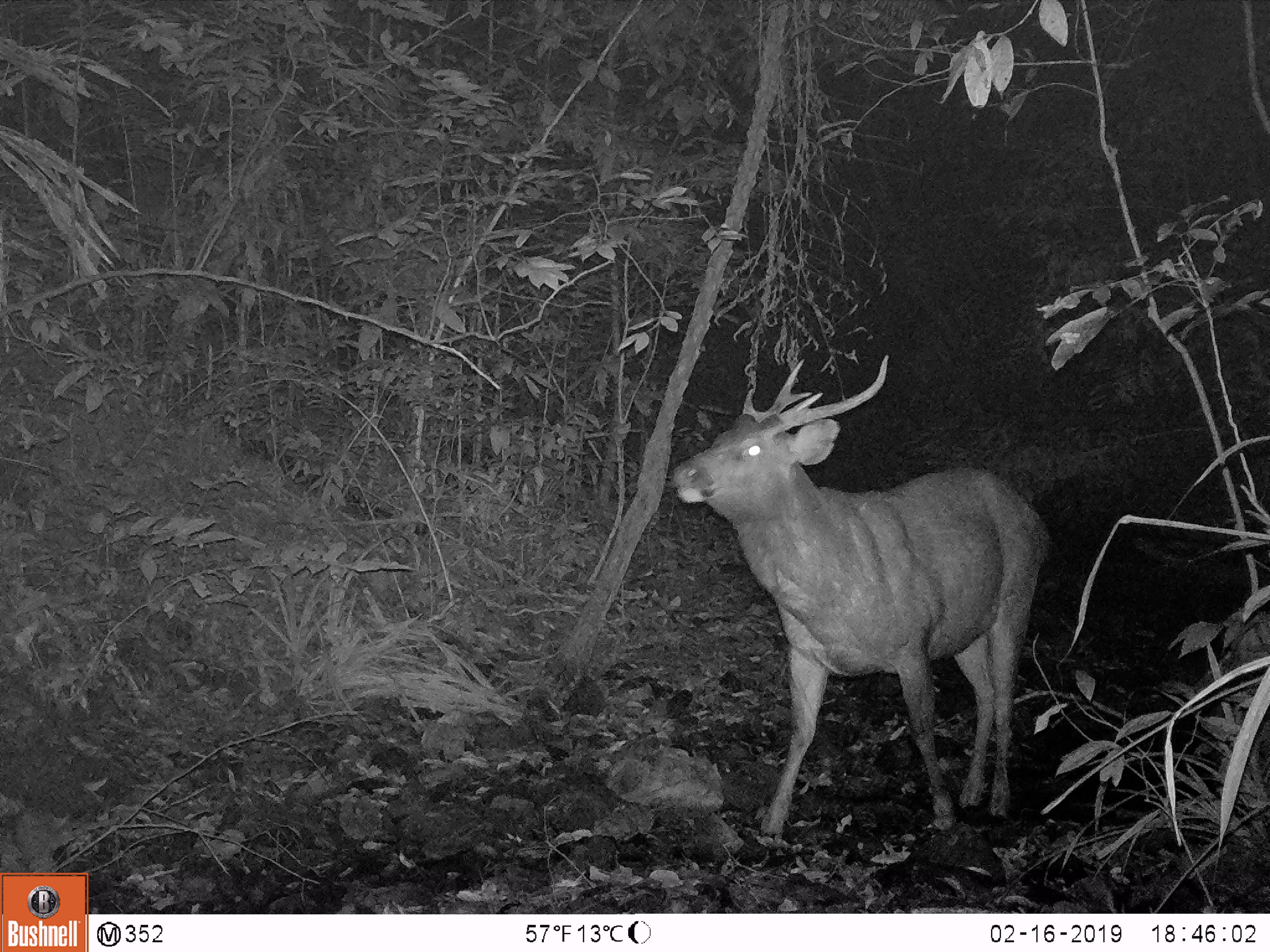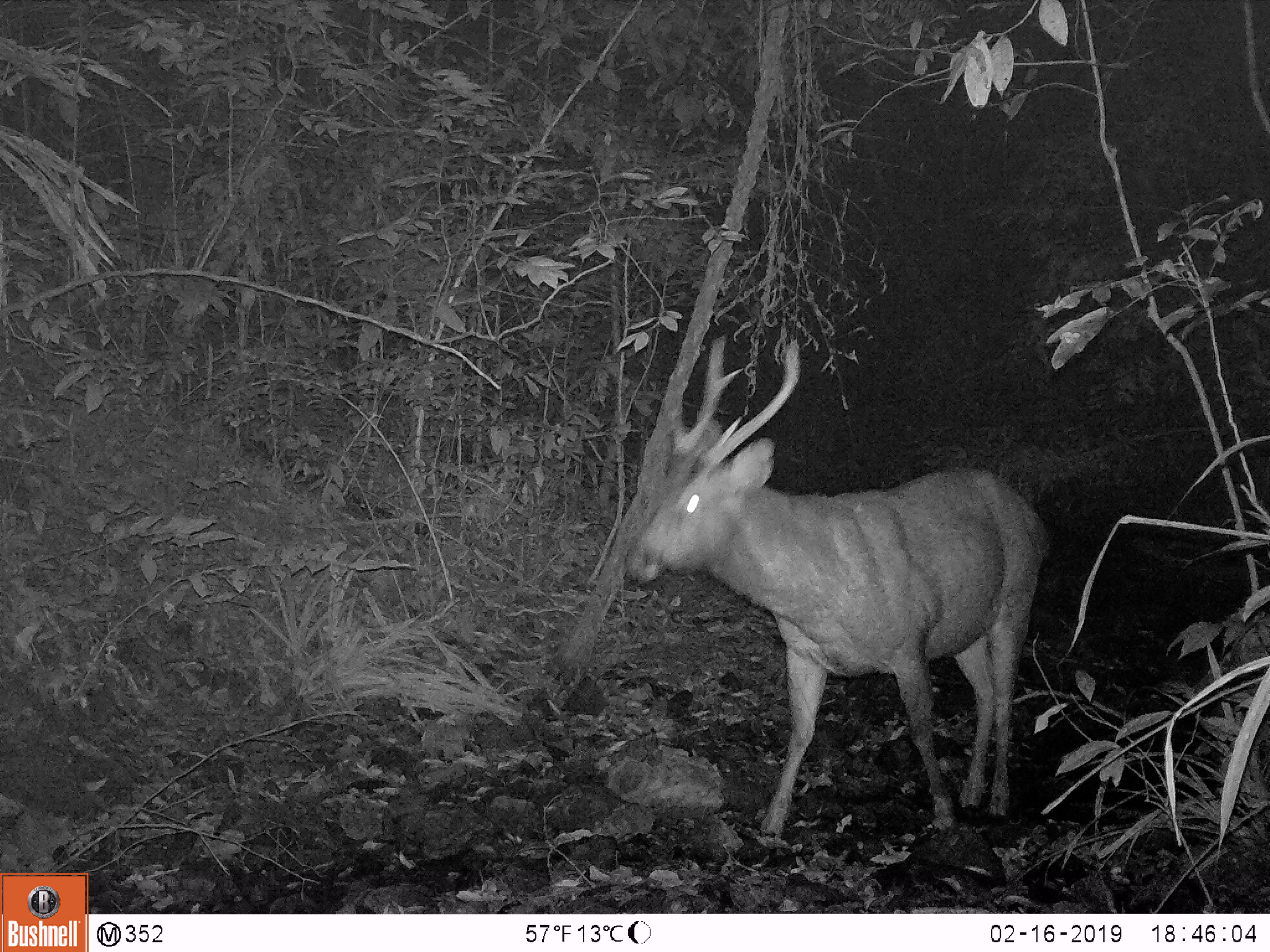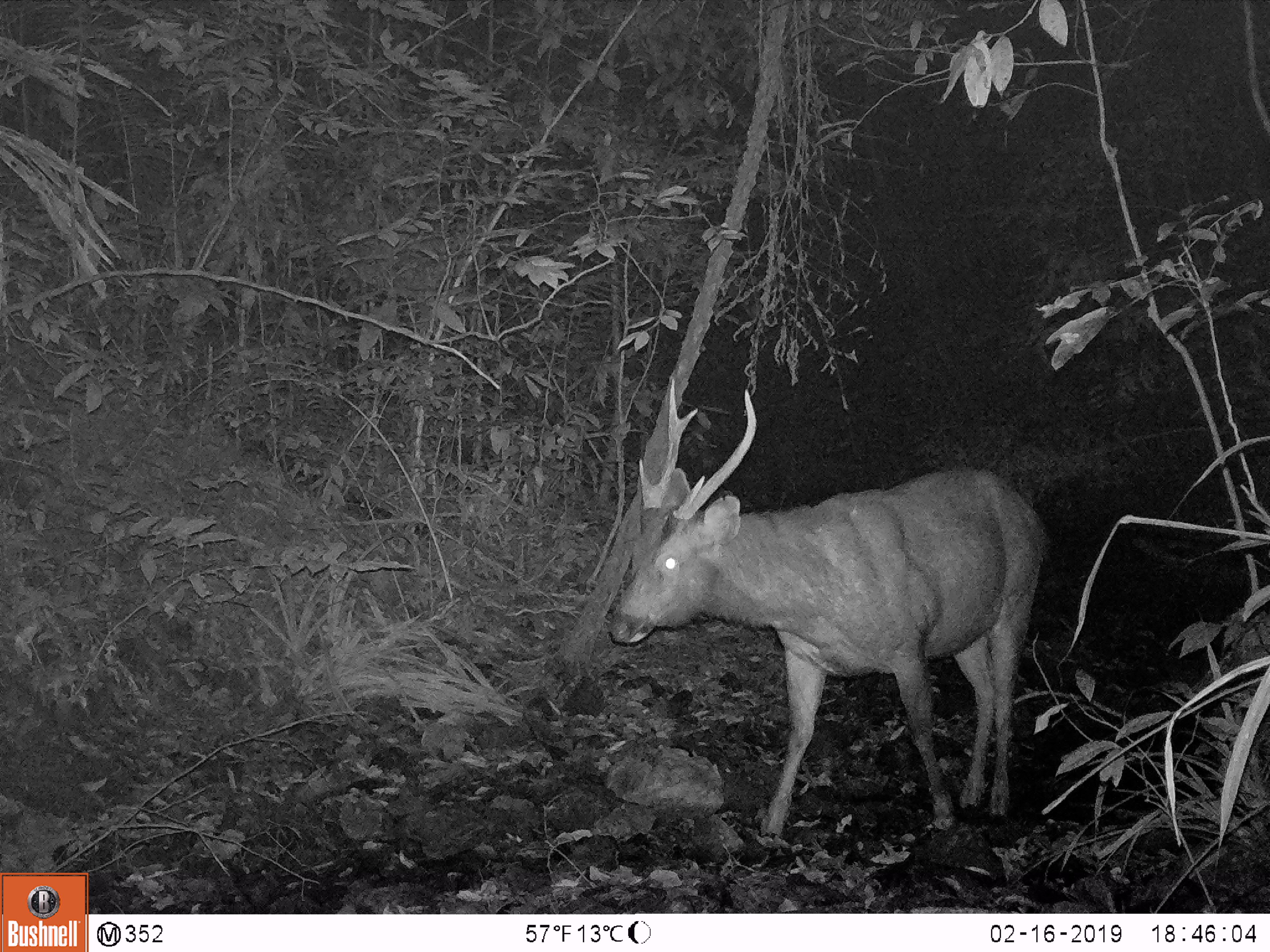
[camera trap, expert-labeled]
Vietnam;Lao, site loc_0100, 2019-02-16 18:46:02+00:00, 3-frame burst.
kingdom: Animalia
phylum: Chordata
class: Mammalia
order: Artiodactyla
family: Cervidae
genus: Rusa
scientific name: Rusa unicolor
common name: sambar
Sambar (Rusa unicolor). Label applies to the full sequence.